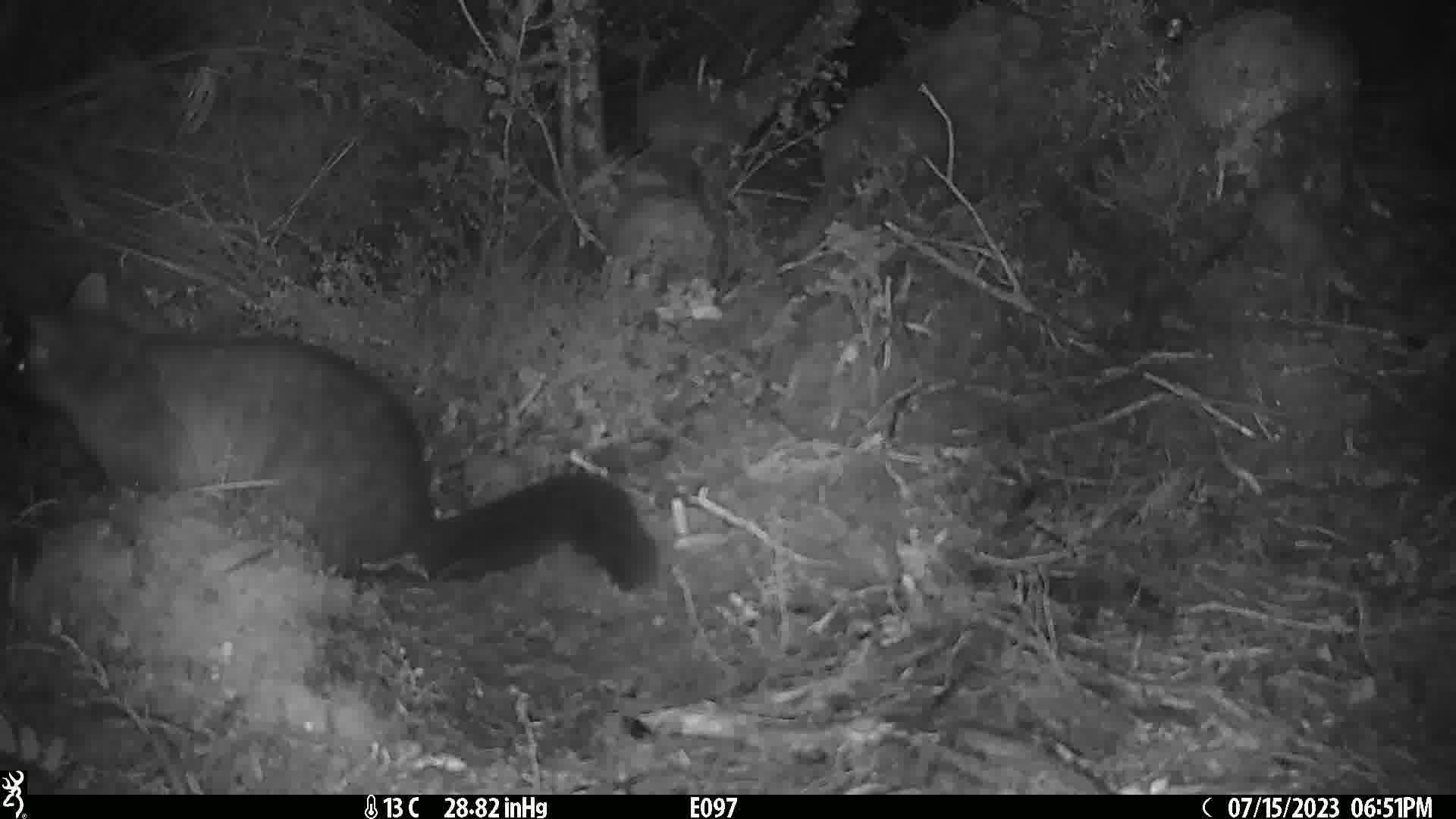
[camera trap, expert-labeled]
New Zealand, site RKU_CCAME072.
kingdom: Animalia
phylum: Chordata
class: Mammalia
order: Diprotodontia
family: Phalangeridae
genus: Trichosurus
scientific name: Trichosurus vulpecula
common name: common brushtail possum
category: possum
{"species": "possum (common brushtail possum) (Trichosurus vulpecula)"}